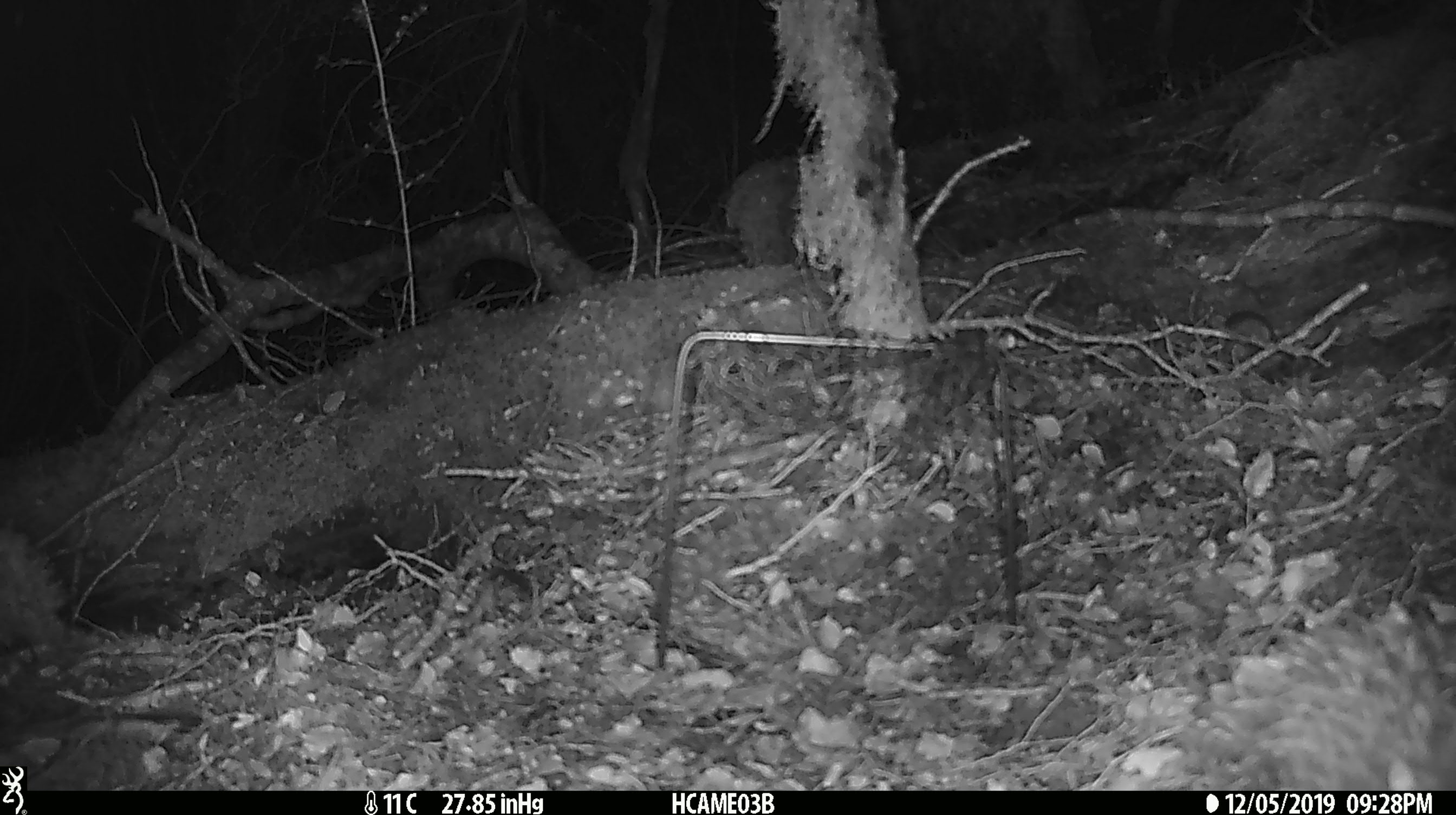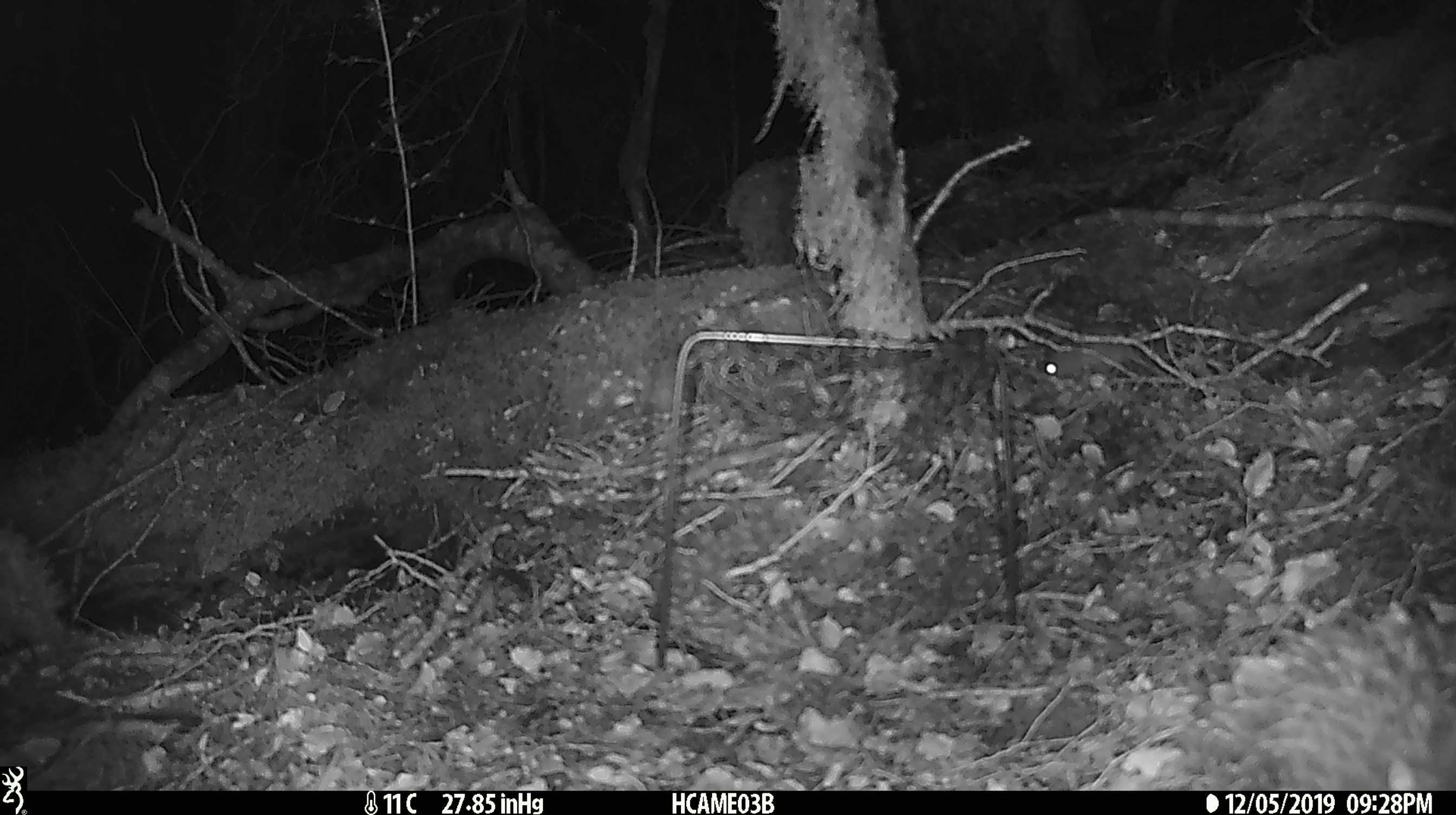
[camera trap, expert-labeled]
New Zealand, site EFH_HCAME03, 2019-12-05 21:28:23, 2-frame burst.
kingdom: Animalia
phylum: Chordata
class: Mammalia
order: Rodentia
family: Muridae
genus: Mus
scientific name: Mus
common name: mouse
Mouse (Mus).